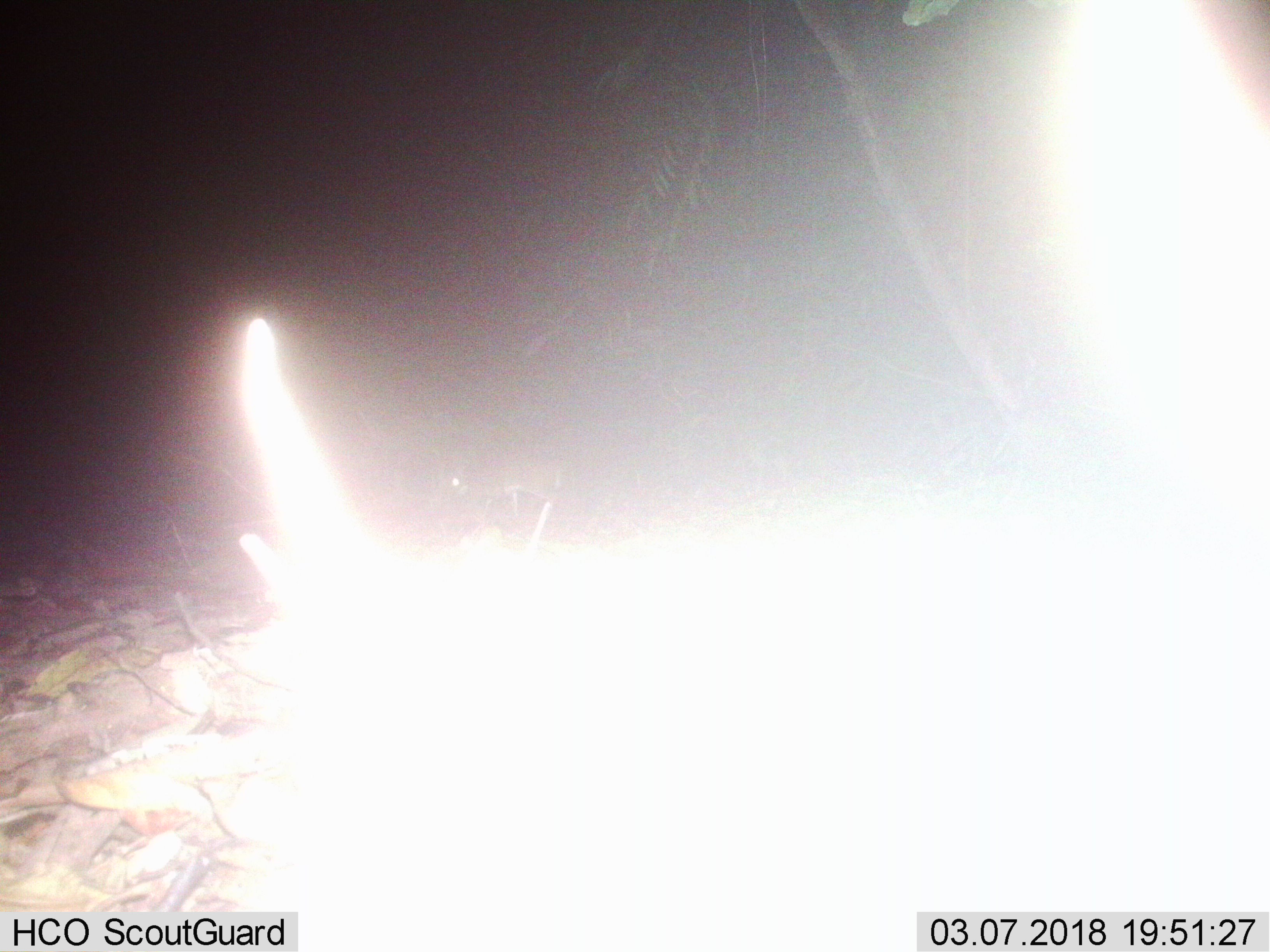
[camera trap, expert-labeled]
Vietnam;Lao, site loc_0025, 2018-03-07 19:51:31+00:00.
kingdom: Animalia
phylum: Chordata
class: Mammalia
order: Artiodactyla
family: Tragulidae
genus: Moschiola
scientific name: Moschiola meminna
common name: chevrotain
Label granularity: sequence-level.